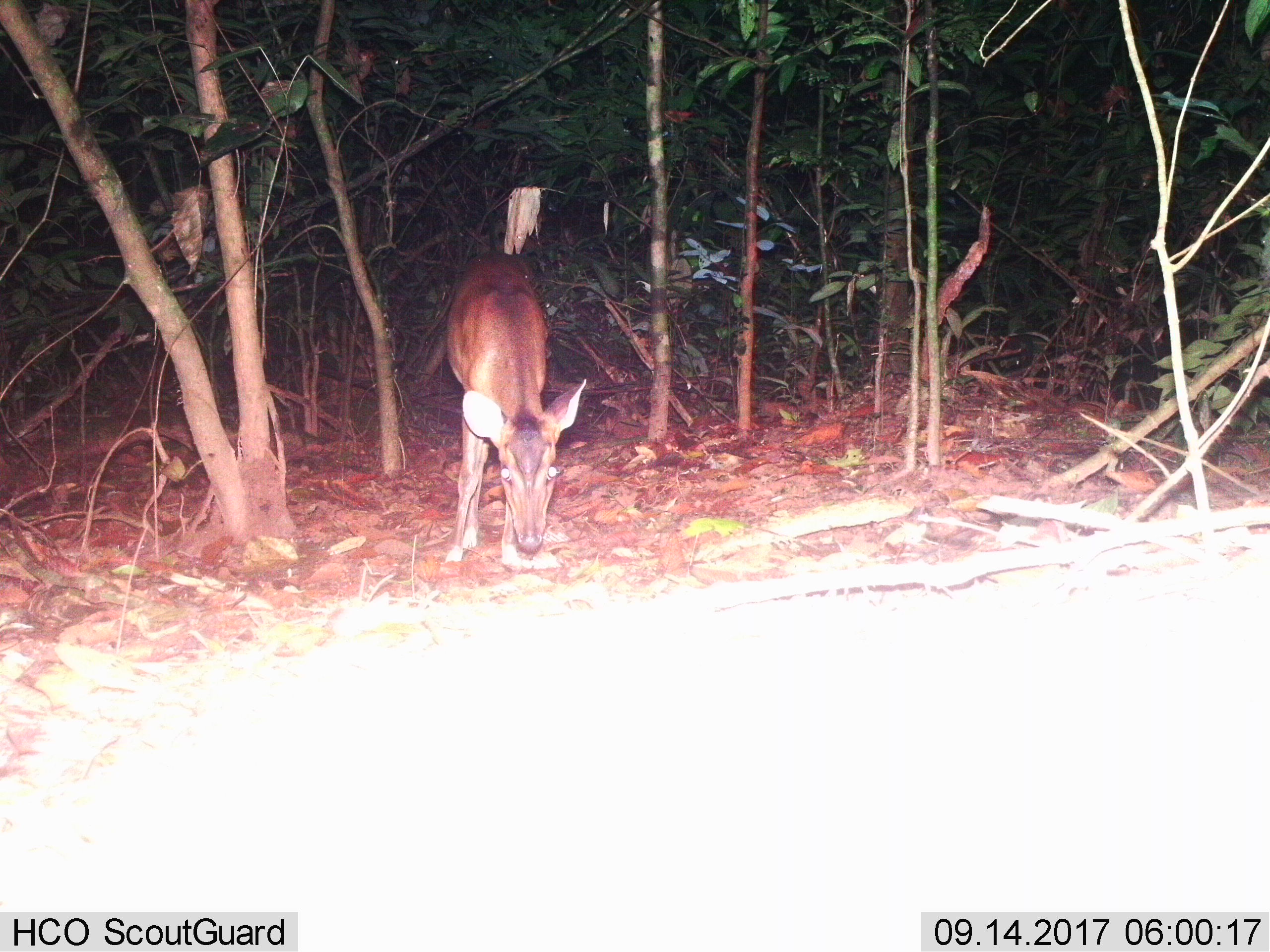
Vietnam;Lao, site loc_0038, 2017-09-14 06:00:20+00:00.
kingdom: Animalia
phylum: Chordata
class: Mammalia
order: Artiodactyla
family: Cervidae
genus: Muntiacus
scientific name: Muntiacus vuquangensis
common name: large-antlered muntjac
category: large antlered muntjac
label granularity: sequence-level